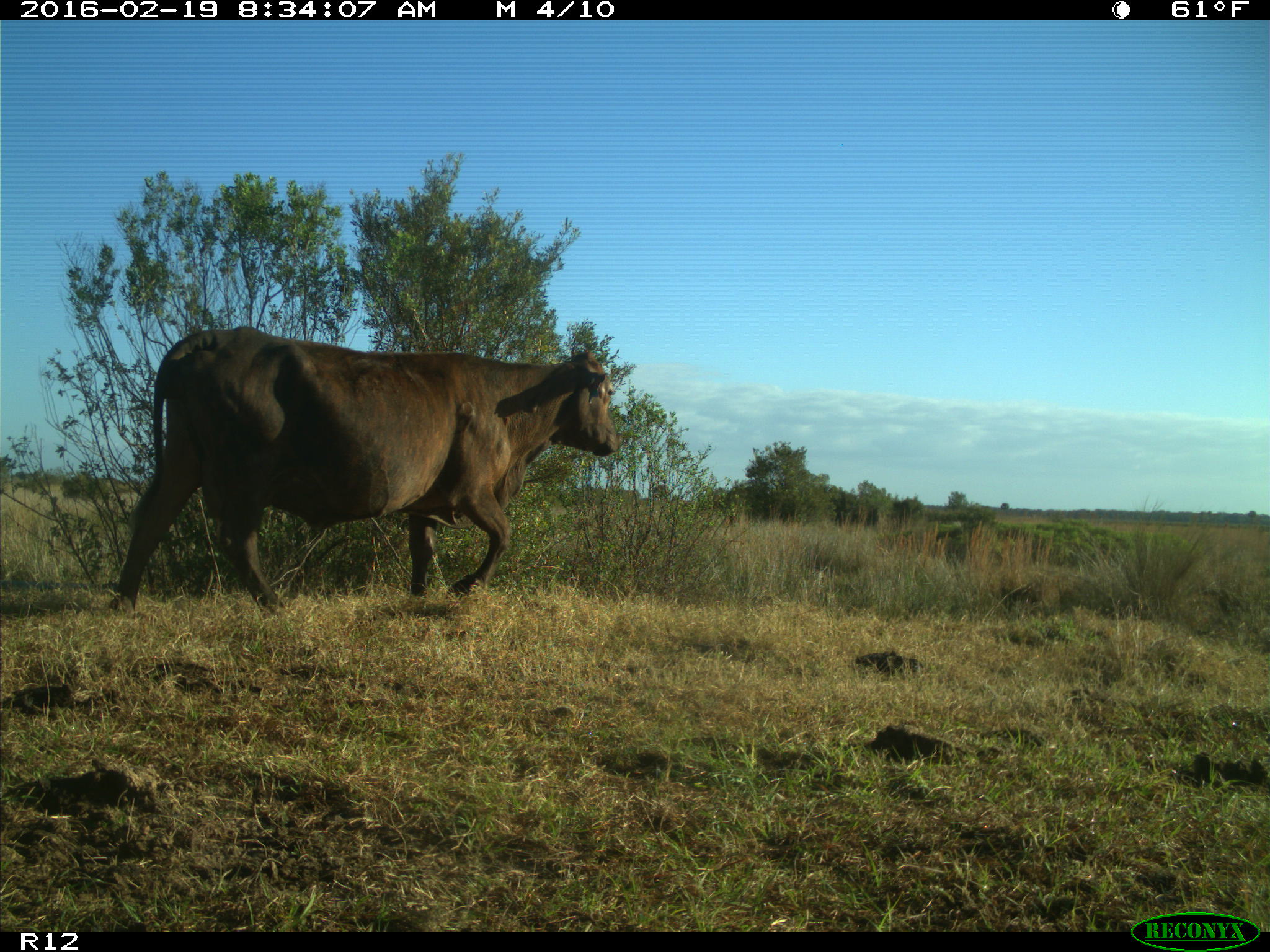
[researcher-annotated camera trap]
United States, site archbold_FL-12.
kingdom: Animalia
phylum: Chordata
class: Mammalia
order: Artiodactyla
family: Bovidae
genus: Bos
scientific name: Bos taurus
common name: domestic cow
Bos taurus (domestic cow).